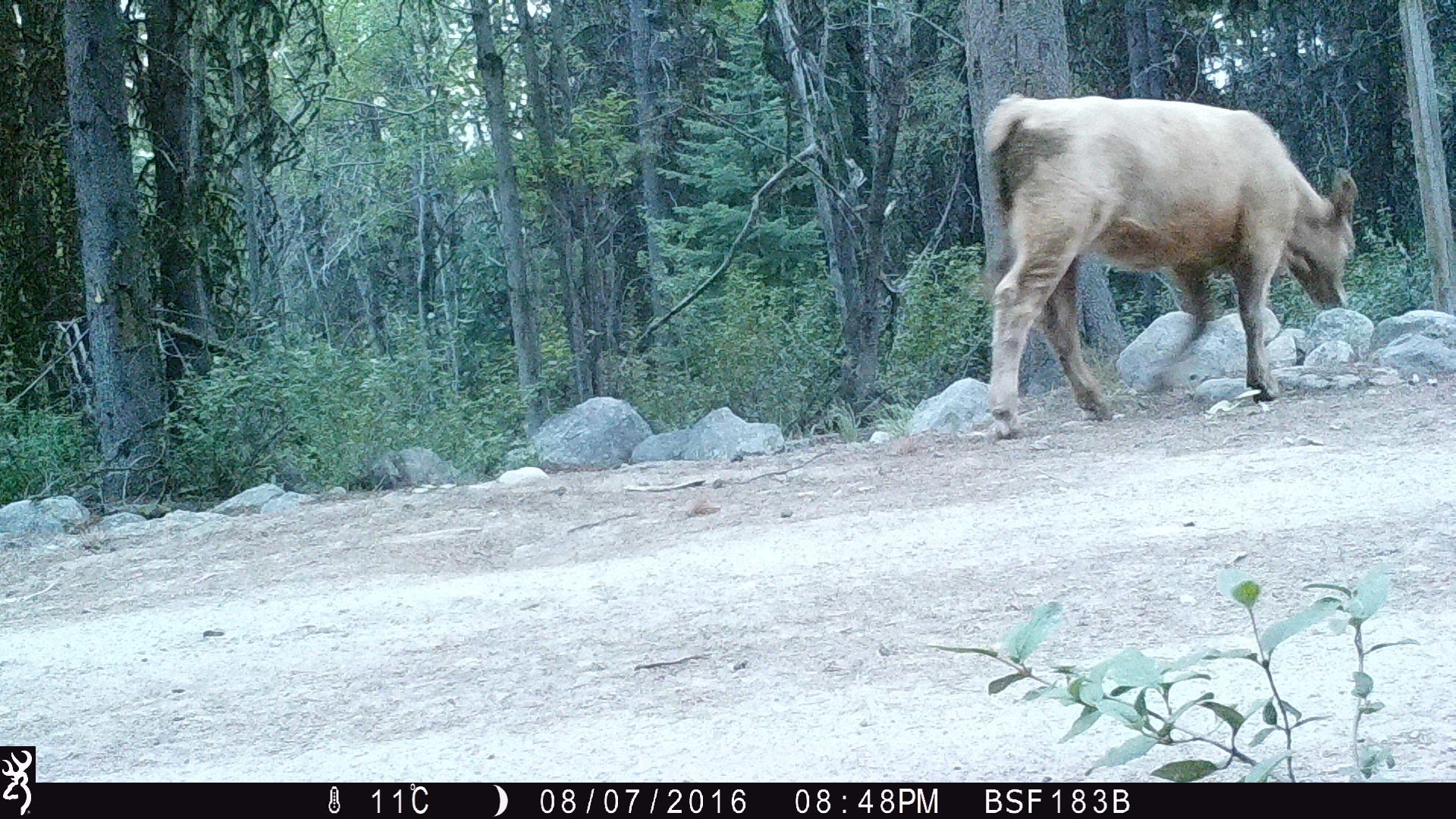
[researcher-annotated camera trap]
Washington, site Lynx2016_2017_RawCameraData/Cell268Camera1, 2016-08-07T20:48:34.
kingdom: Animalia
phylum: Chordata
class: Mammalia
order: Artiodactyla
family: Bovidae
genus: Bos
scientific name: Bos taurus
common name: domestic cattle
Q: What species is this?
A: Domestic cattle (Bos taurus).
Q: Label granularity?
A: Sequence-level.